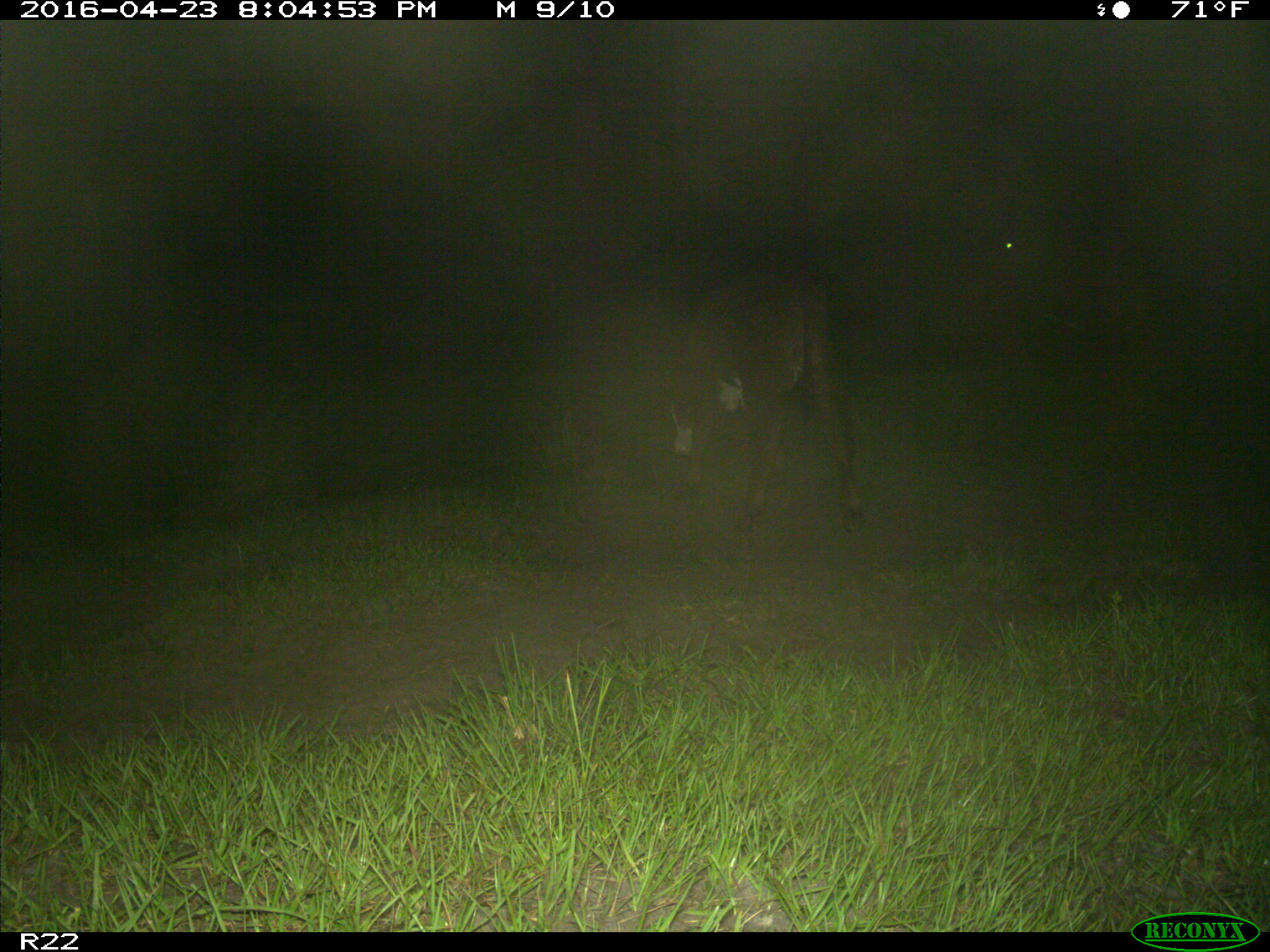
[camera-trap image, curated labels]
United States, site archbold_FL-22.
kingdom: Animalia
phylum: Chordata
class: Mammalia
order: Artiodactyla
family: Bovidae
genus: Bos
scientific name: Bos taurus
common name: domestic cow